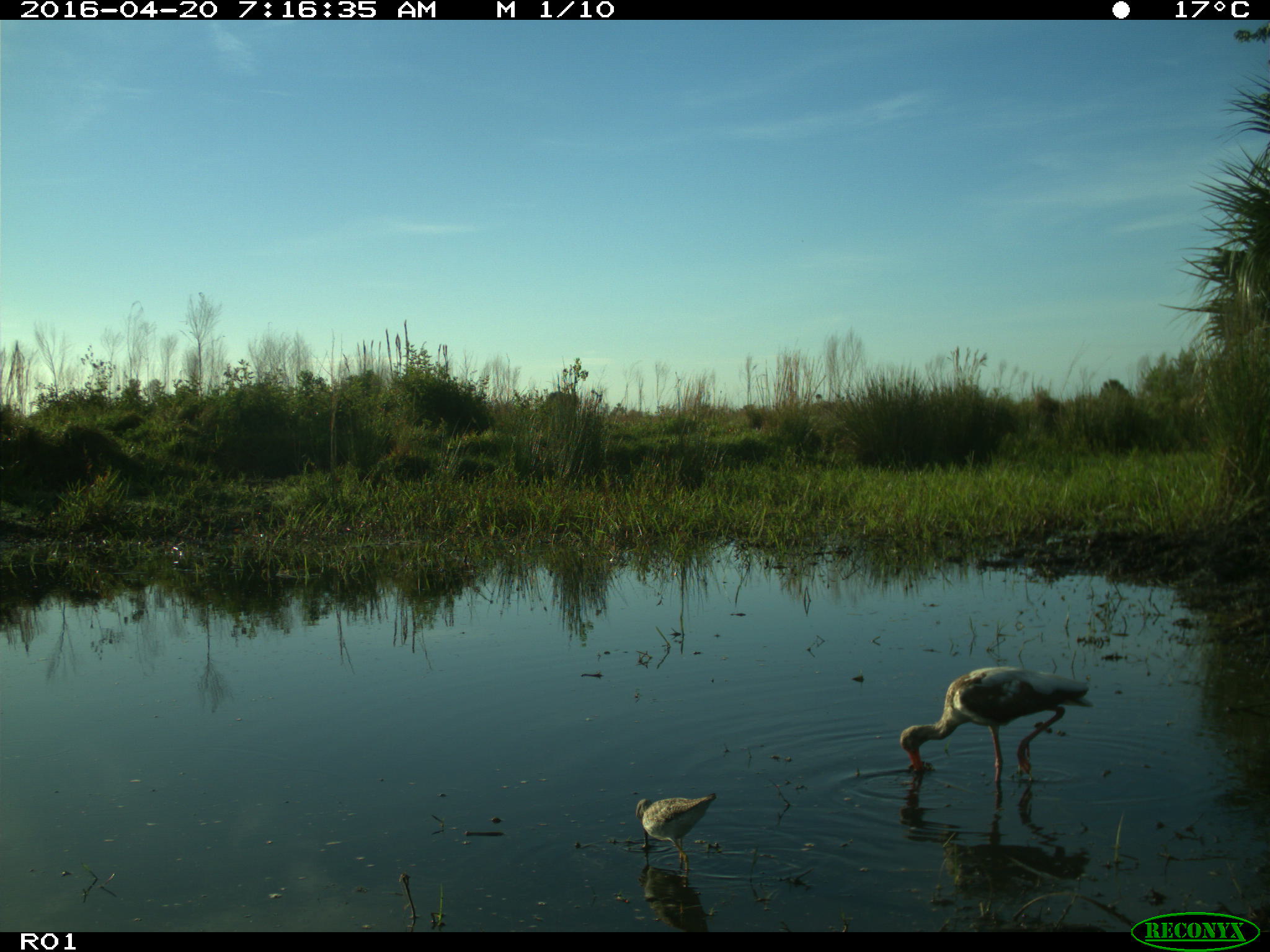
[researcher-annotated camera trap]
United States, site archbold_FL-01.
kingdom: Animalia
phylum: Chordata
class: Aves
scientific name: Aves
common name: birds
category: unidentified bird